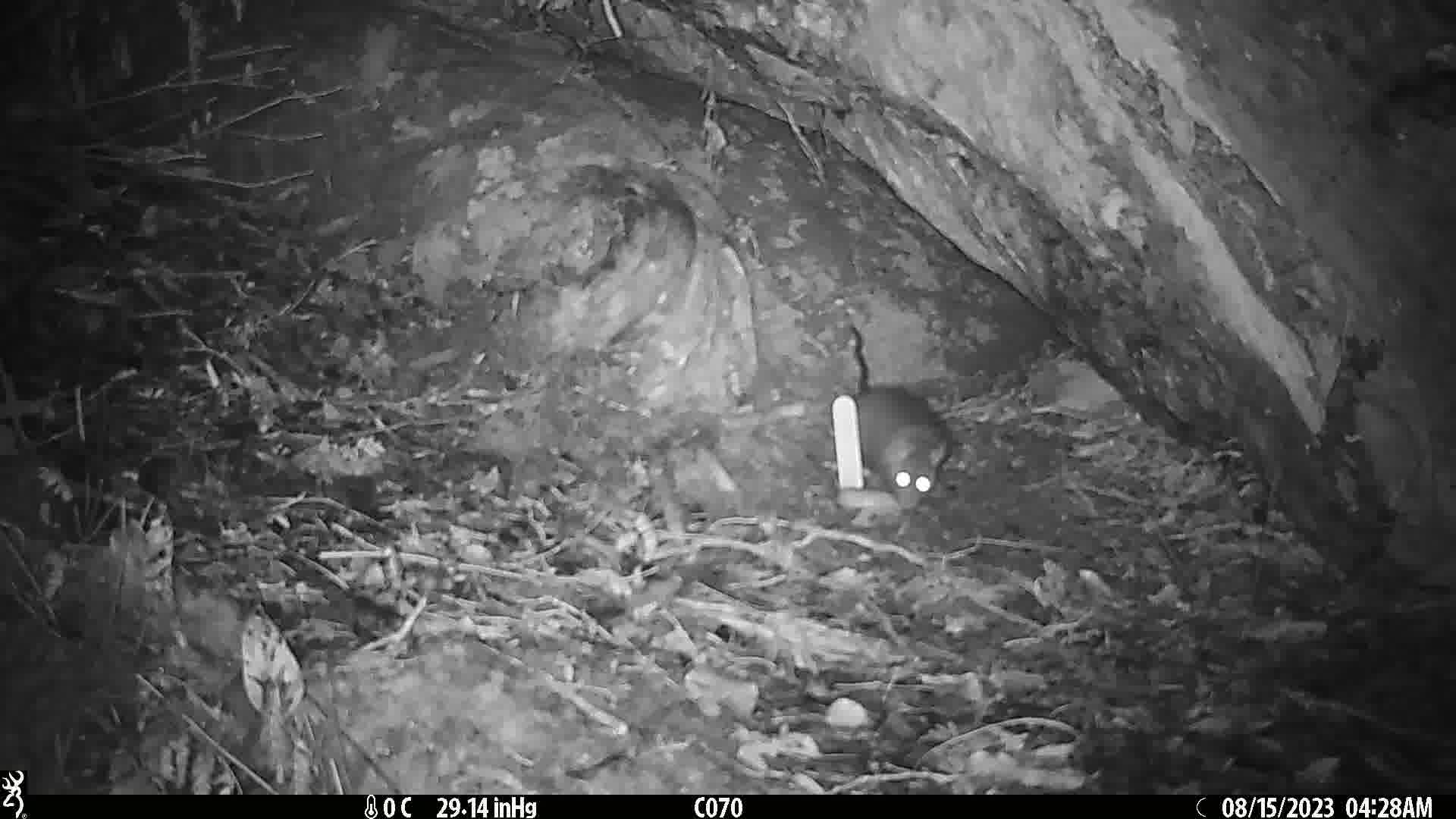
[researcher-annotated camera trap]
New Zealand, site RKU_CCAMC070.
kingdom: Animalia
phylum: Chordata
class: Mammalia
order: Rodentia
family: Muridae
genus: Rattus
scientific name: Rattus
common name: rat